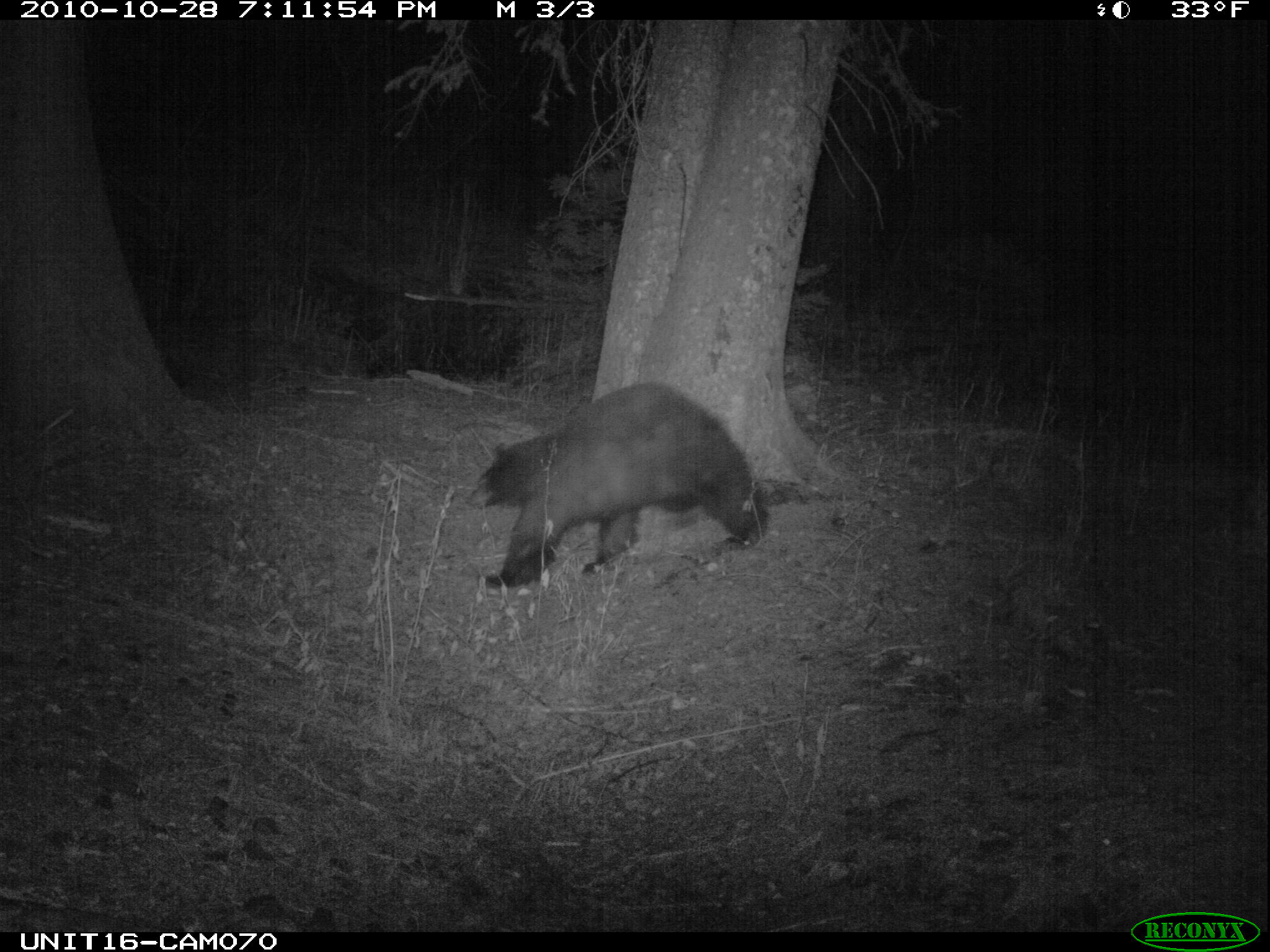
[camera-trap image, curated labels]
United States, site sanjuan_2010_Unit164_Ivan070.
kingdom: Animalia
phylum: Chordata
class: Mammalia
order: Carnivora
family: Ursidae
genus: Ursus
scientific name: Ursus americanus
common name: american black bear